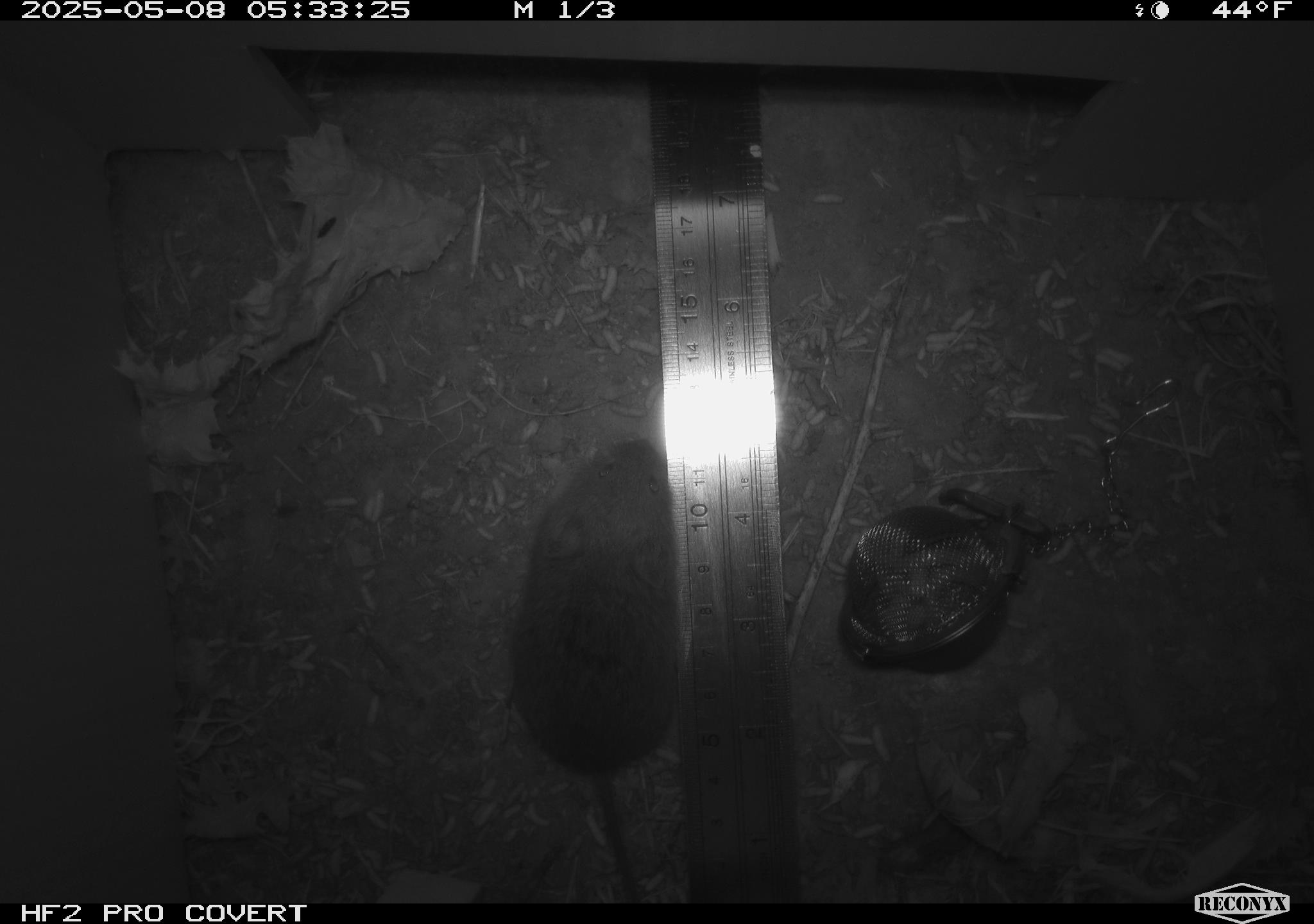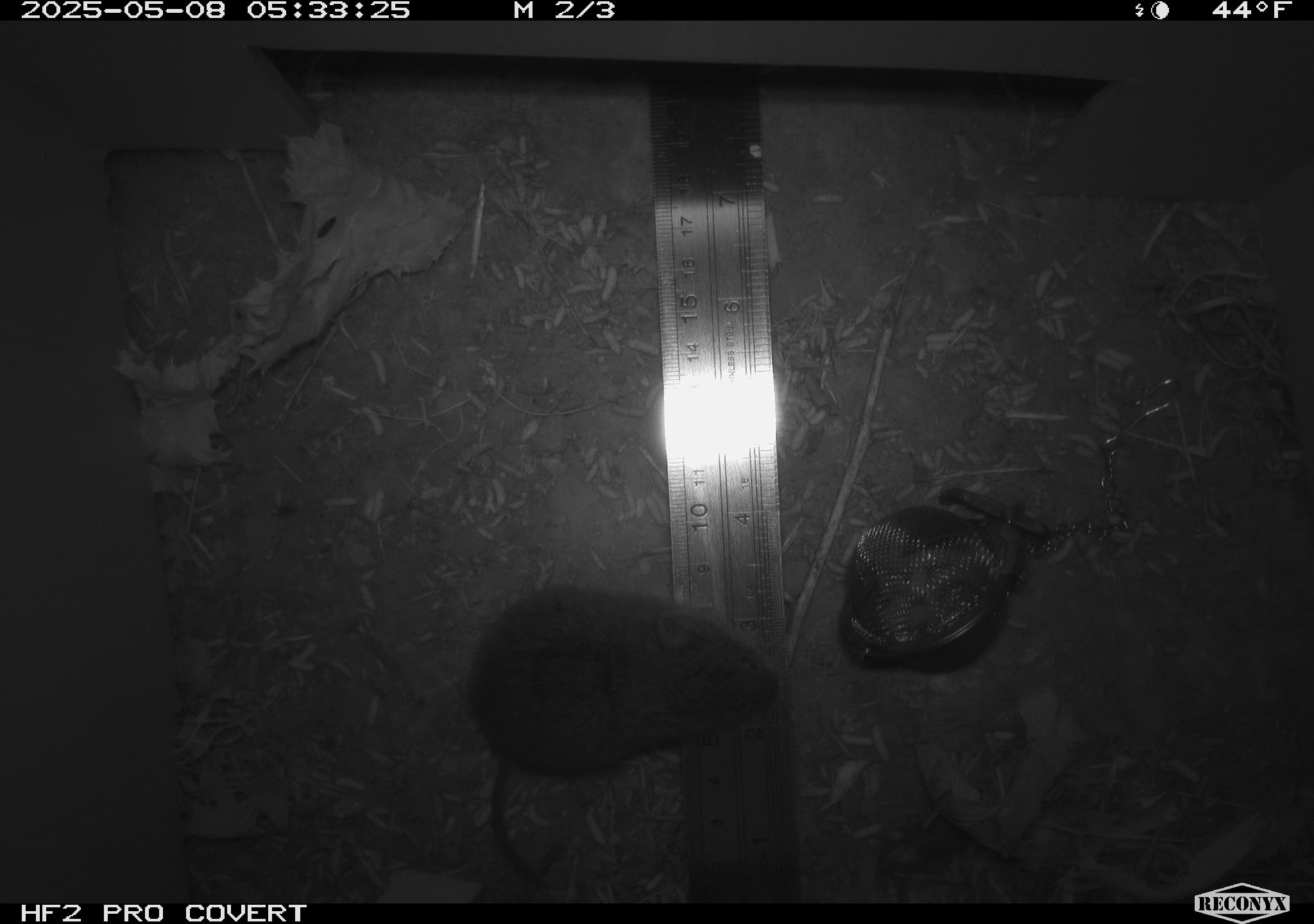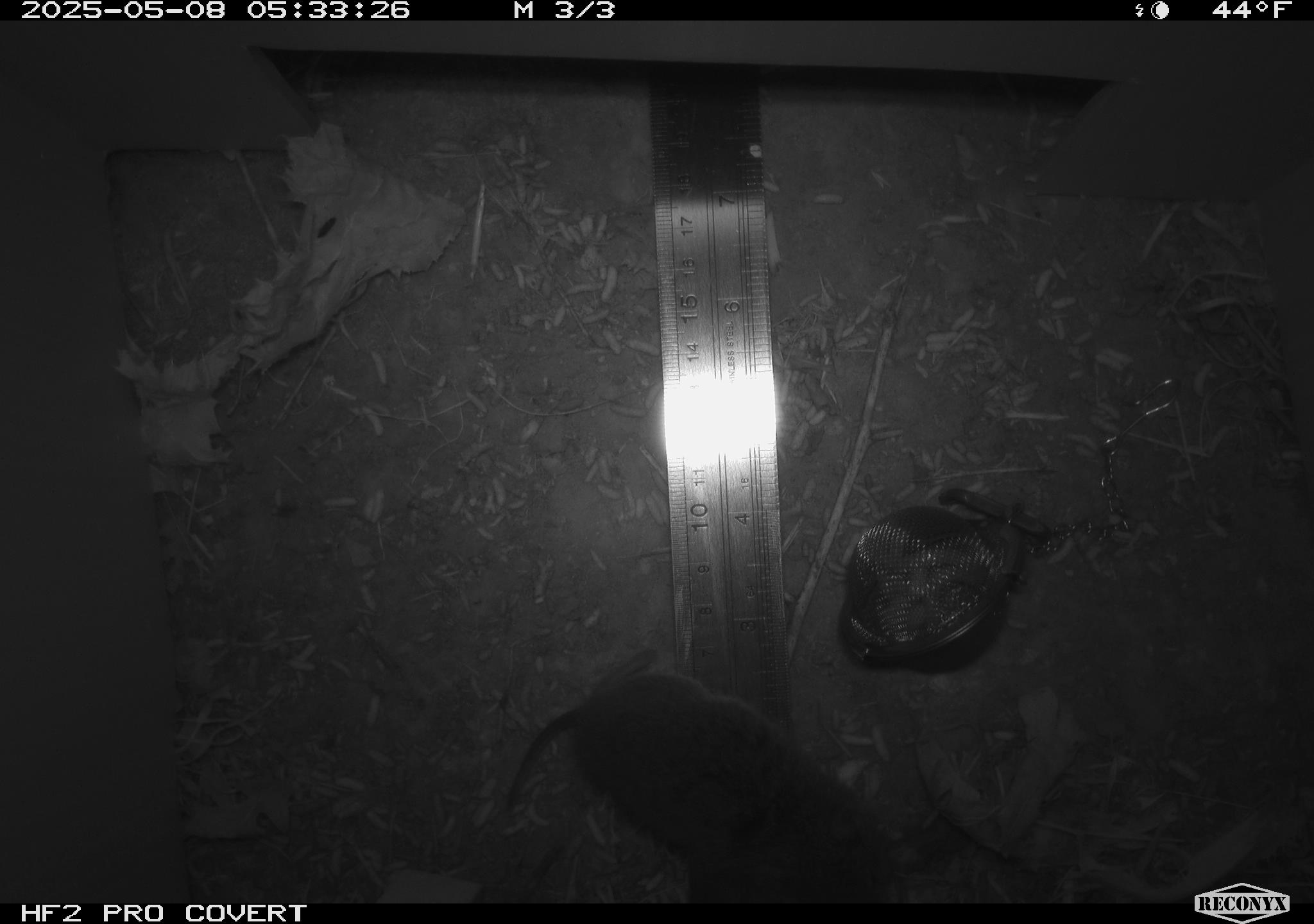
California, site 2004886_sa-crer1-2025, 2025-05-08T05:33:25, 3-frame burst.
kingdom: Animalia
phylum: Chordata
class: Mammalia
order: Rodentia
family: Cricetidae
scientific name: Arvicolinae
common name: voles, lemmings, and muskrats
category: arvicolinae subfamily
Arvicolinae subfamily (voles, lemmings, and muskrats) (Arvicolinae).